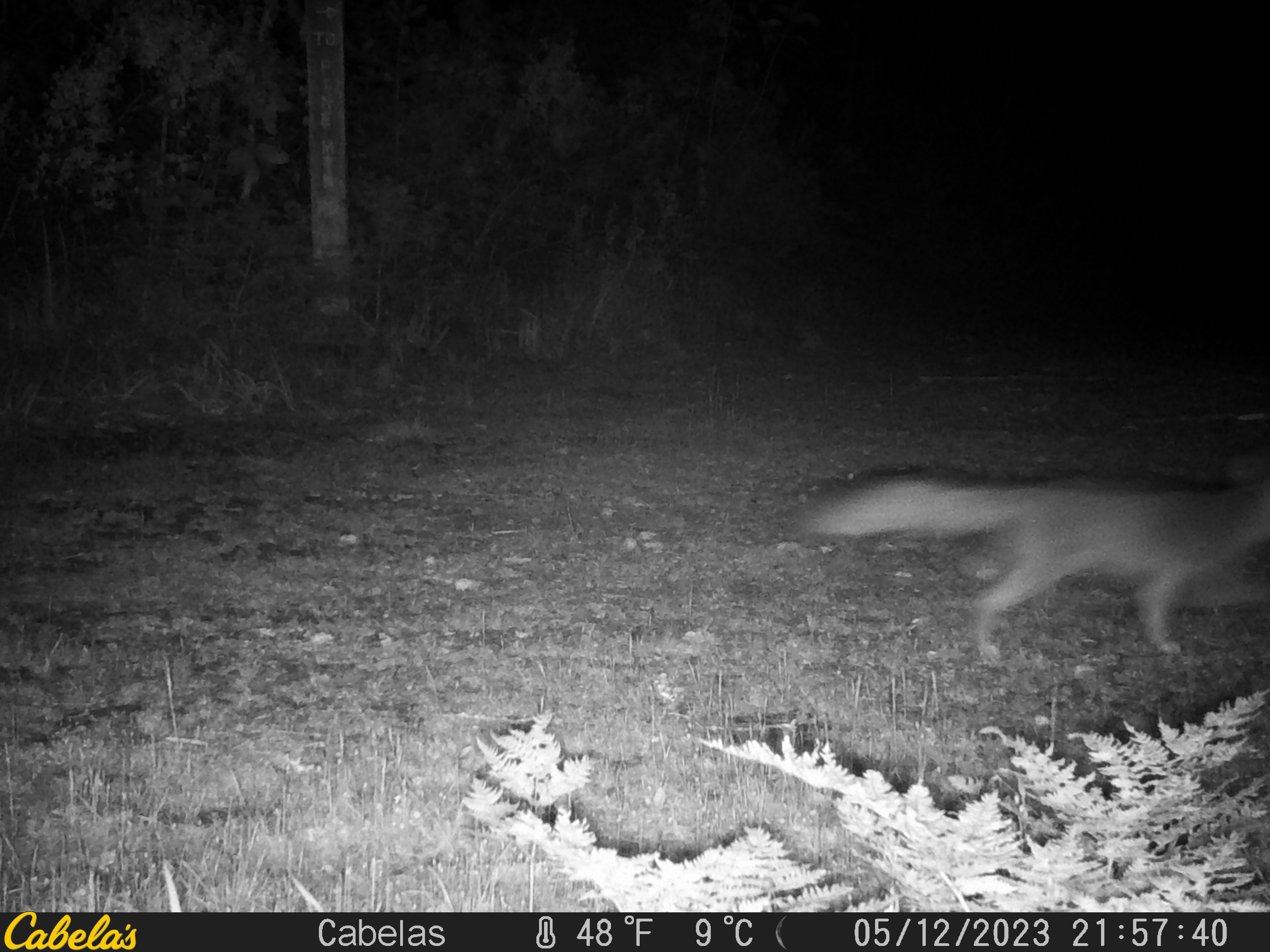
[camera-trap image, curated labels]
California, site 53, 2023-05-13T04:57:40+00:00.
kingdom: Animalia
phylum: Chordata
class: Mammalia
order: Carnivora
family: Canidae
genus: Urocyon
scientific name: Urocyon cinereoargenteus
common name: gray fox